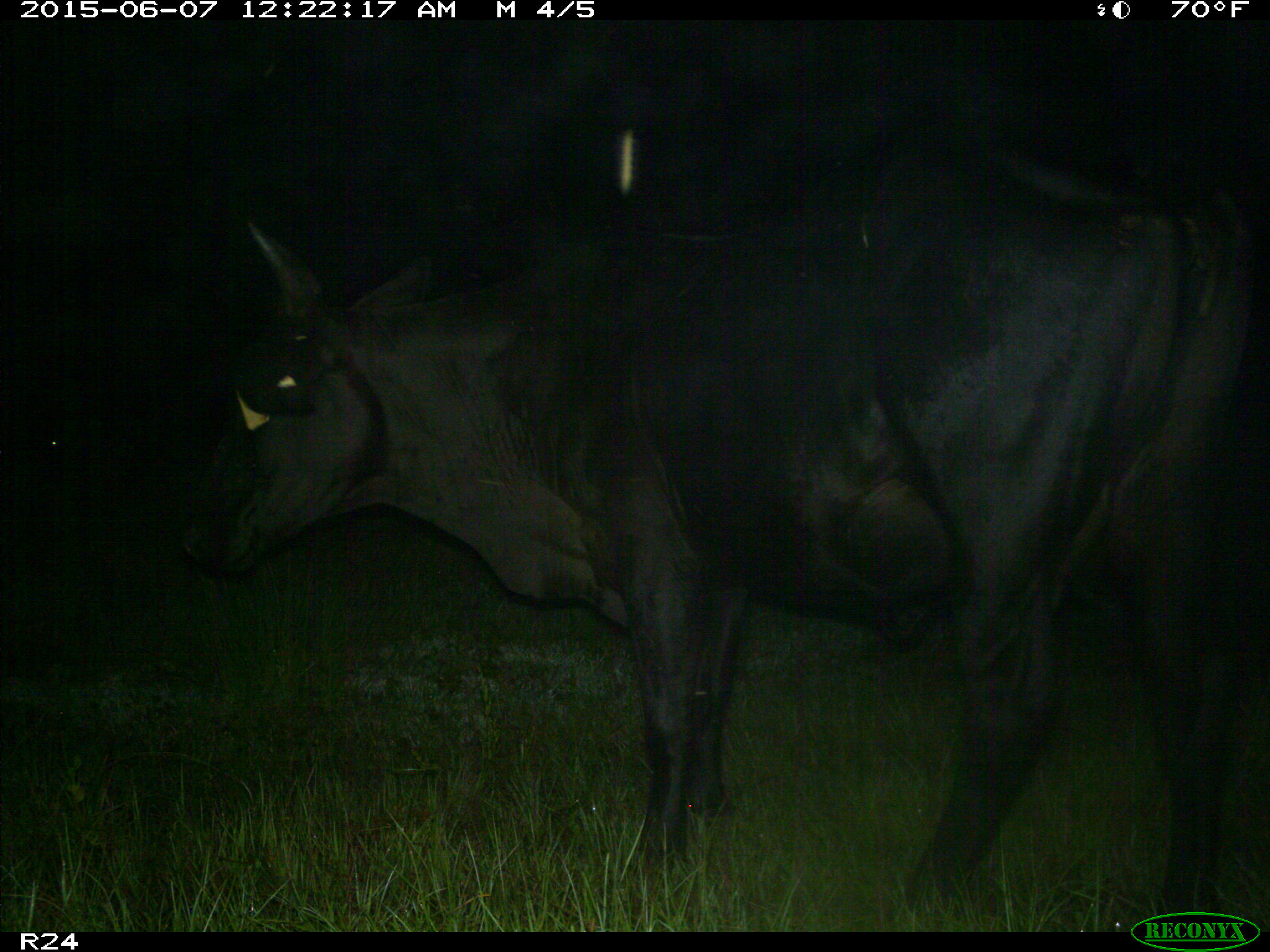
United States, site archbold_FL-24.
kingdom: Animalia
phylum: Chordata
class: Mammalia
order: Artiodactyla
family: Bovidae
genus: Bos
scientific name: Bos taurus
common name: domestic cow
Bos taurus (domestic cow).